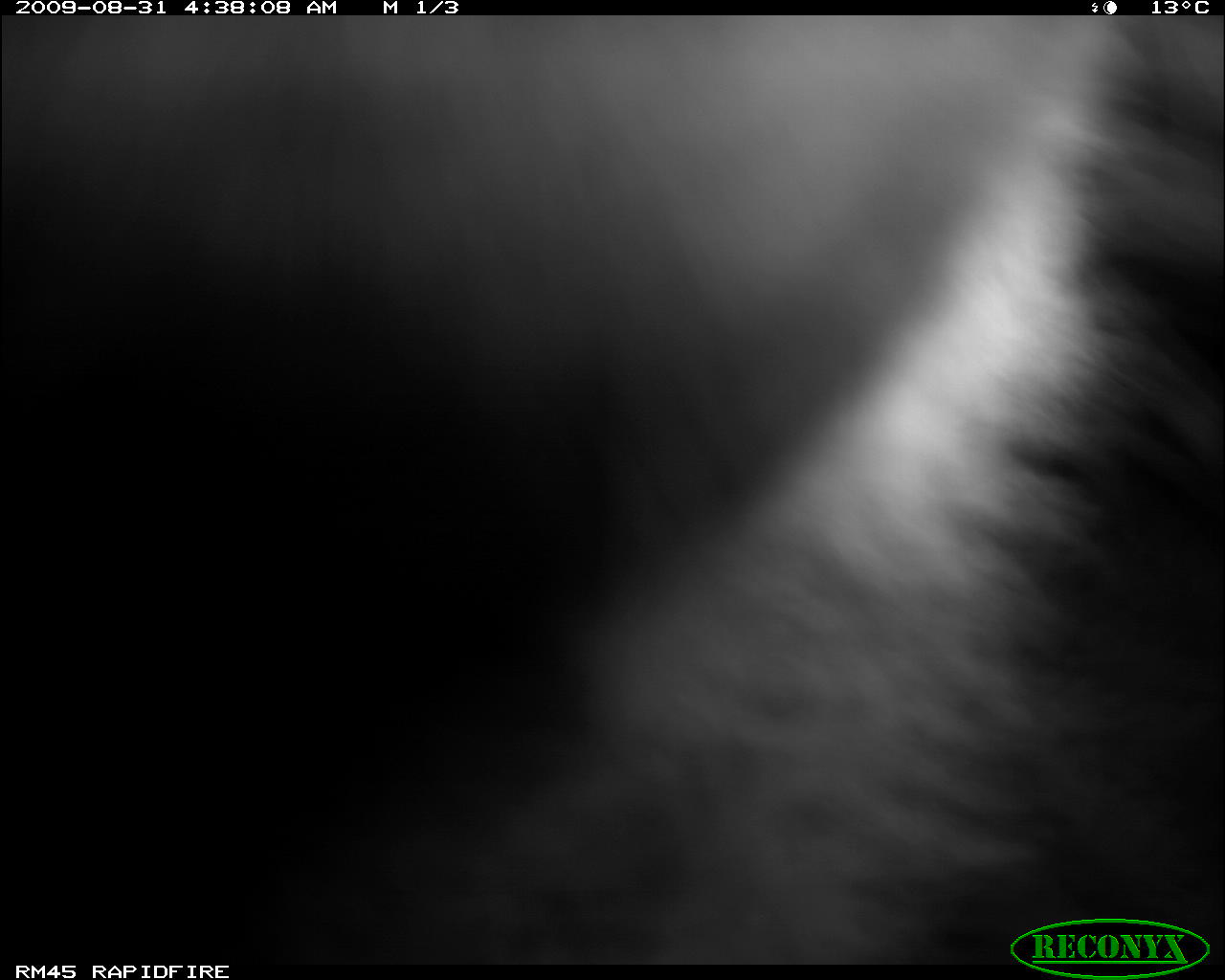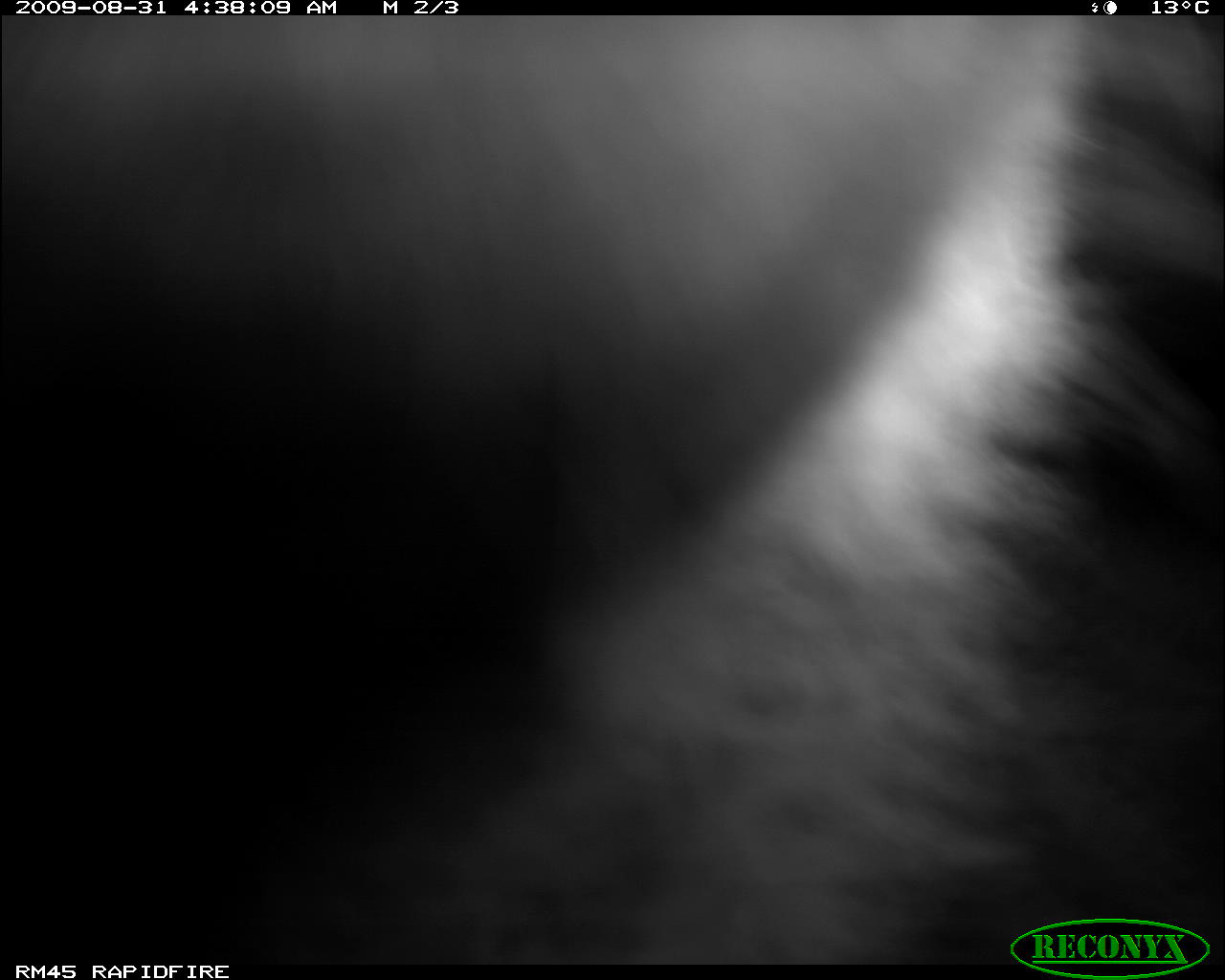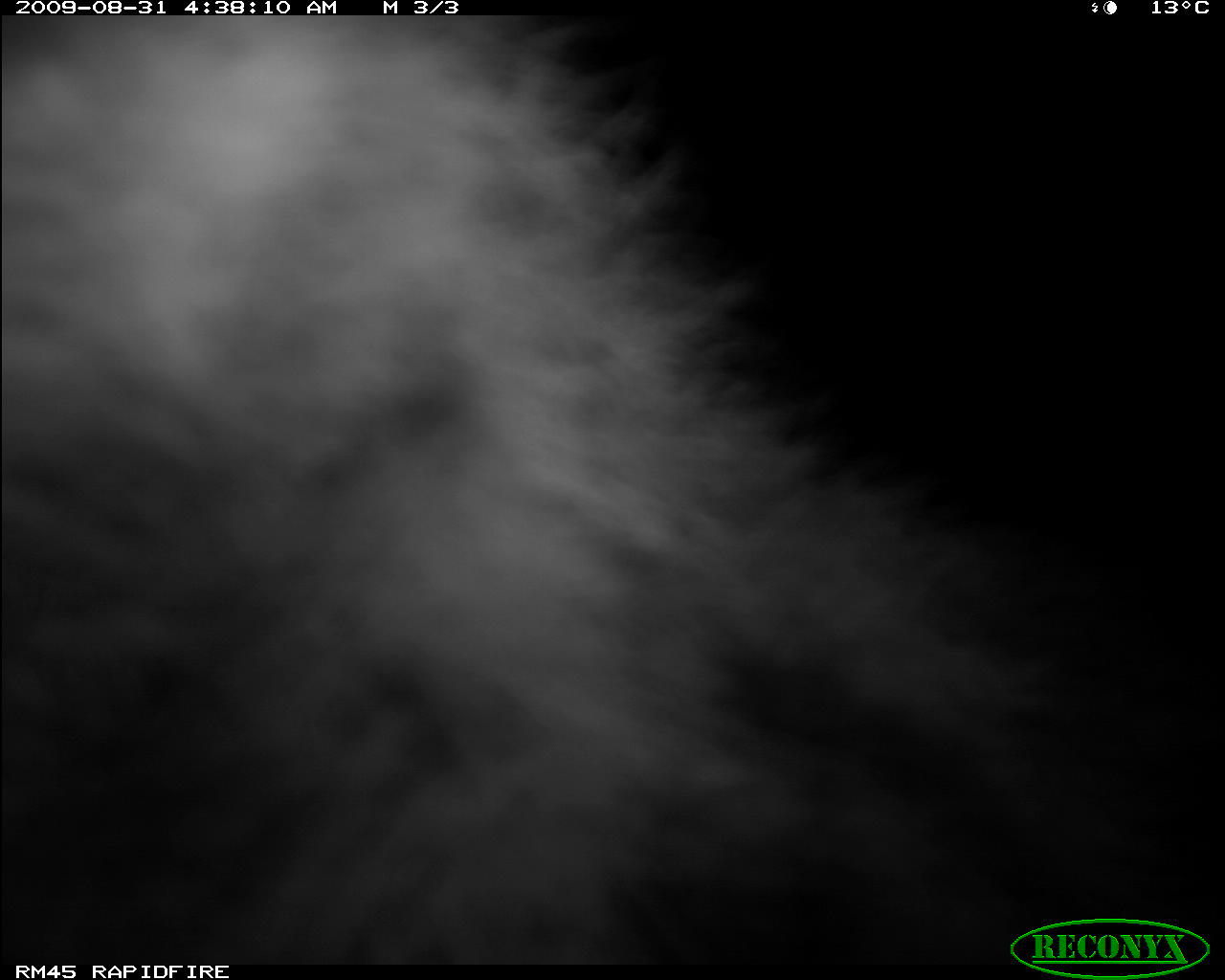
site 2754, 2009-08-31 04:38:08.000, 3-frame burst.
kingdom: Animalia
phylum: Chordata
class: Mammalia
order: Carnivora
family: Hyaenidae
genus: Crocuta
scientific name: Crocuta crocuta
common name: spotted hyena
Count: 1.